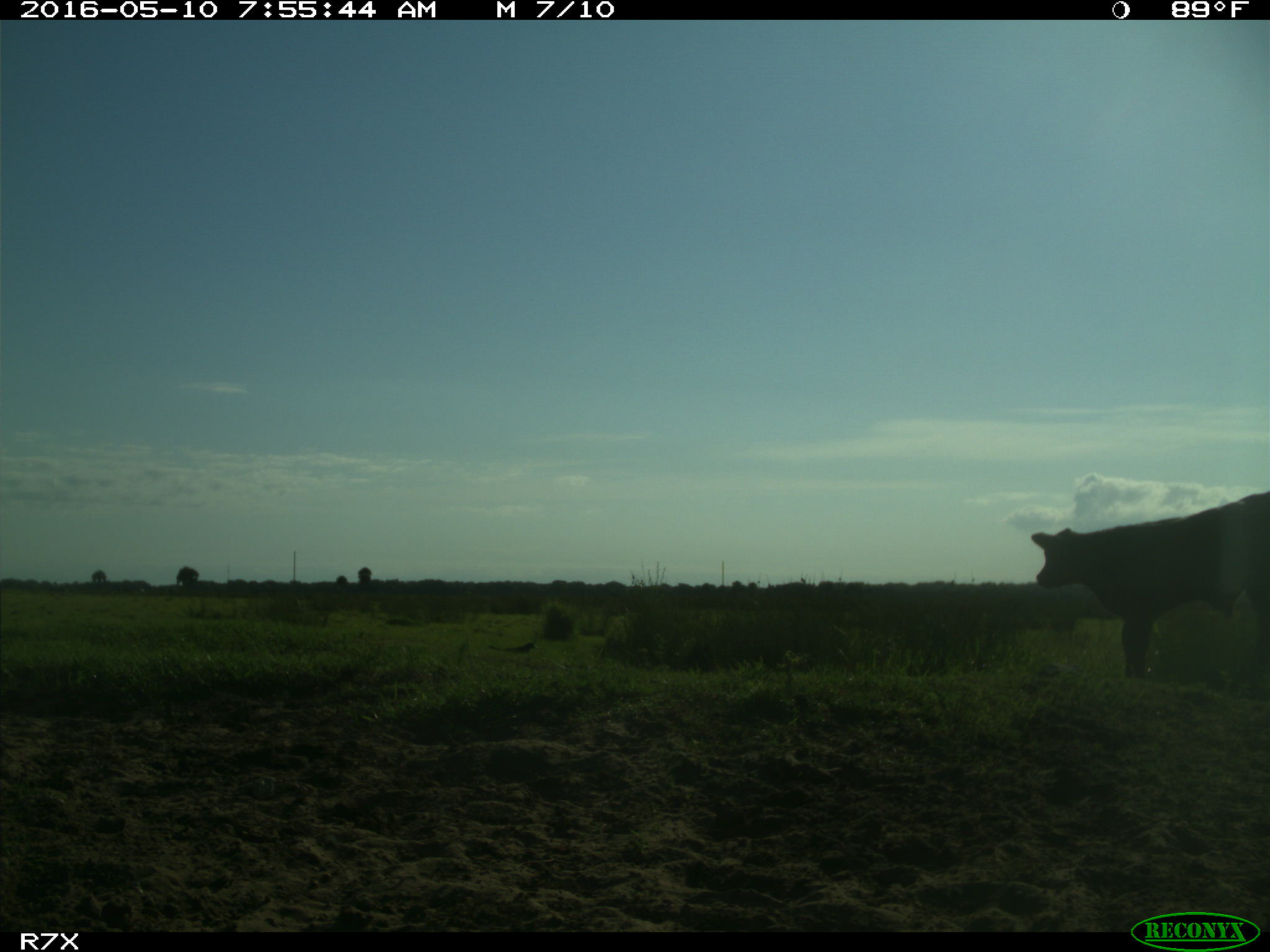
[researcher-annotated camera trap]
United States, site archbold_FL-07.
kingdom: Animalia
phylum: Chordata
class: Mammalia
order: Artiodactyla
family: Bovidae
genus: Bos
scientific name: Bos taurus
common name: domestic cow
Bos taurus (domestic cow).